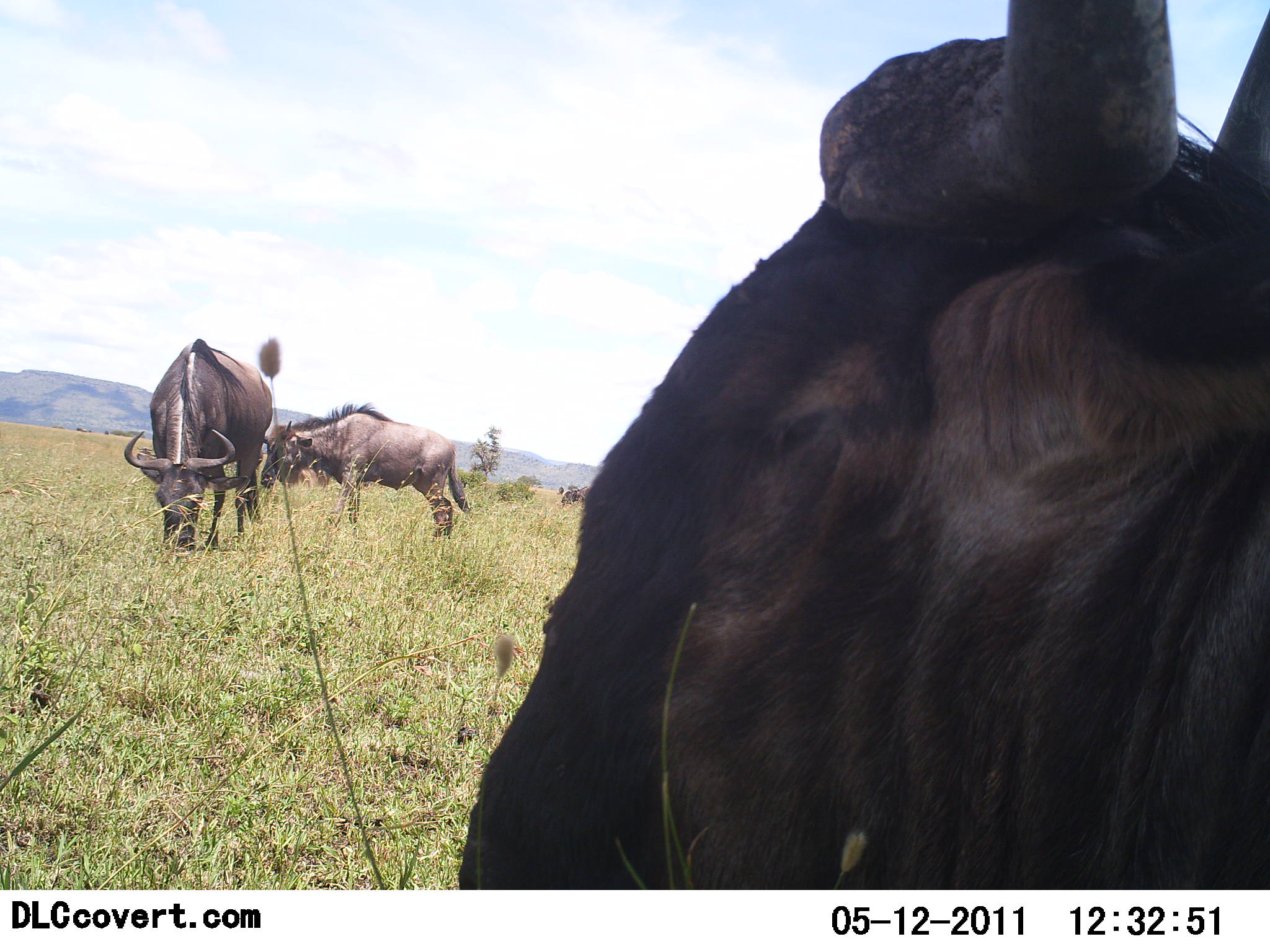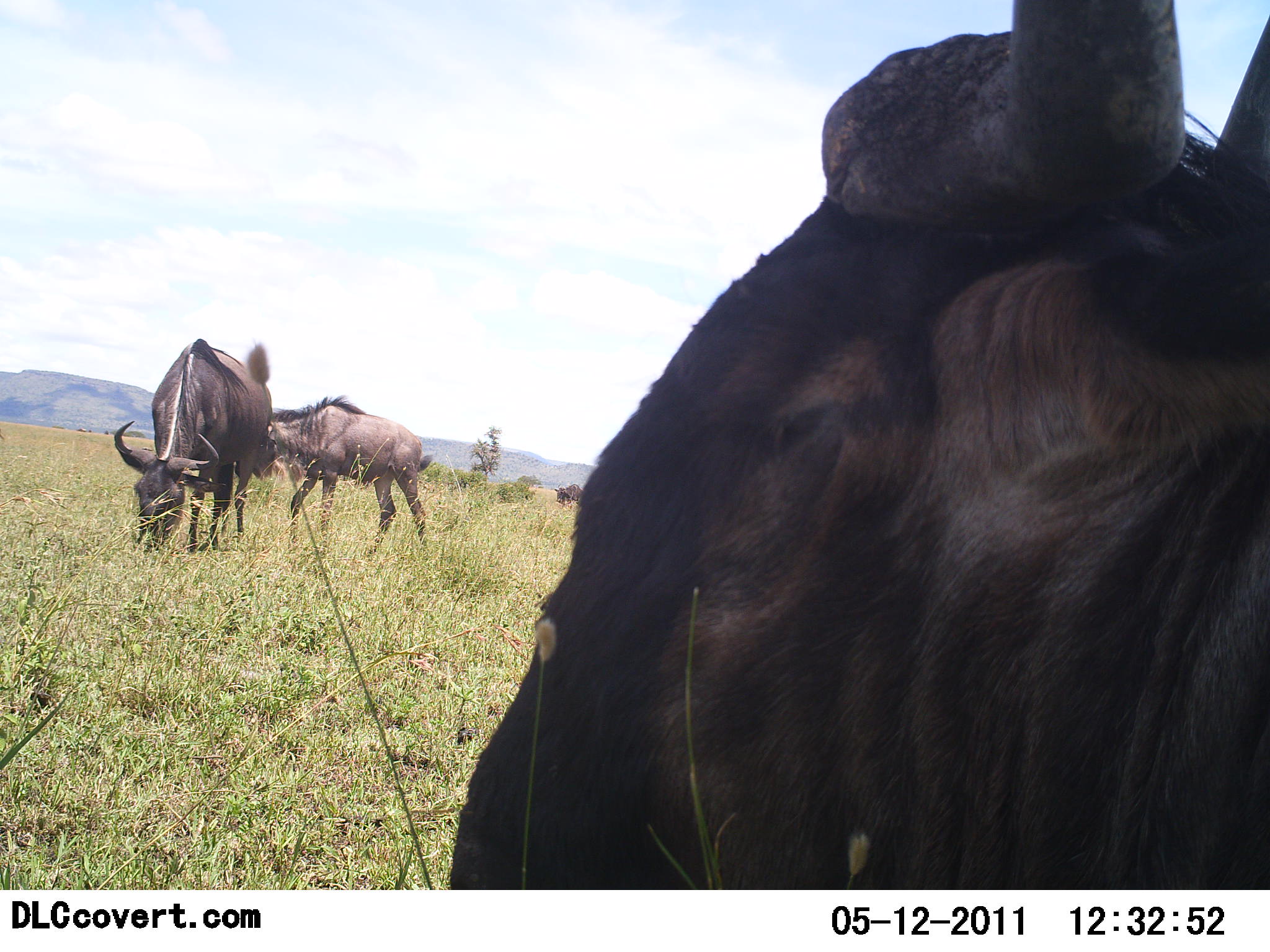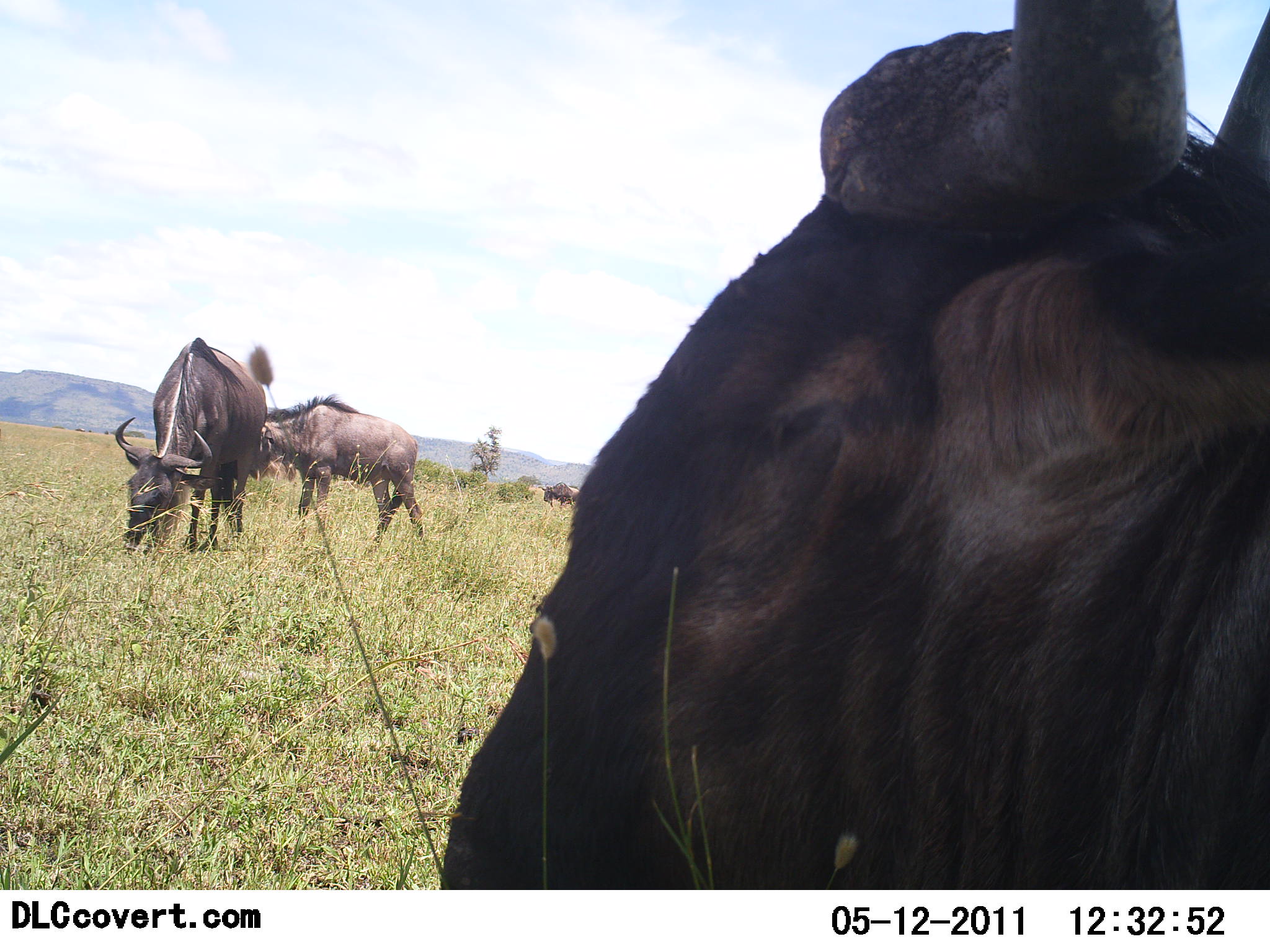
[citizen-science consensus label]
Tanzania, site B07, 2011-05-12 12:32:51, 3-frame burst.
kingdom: Animalia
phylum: Chordata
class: Mammalia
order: Artiodactyla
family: Bovidae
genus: Connochaetes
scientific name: Connochaetes taurinus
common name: blue wildebeest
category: wildebeest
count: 4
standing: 80%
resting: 10%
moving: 40%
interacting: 0%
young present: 0%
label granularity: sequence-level